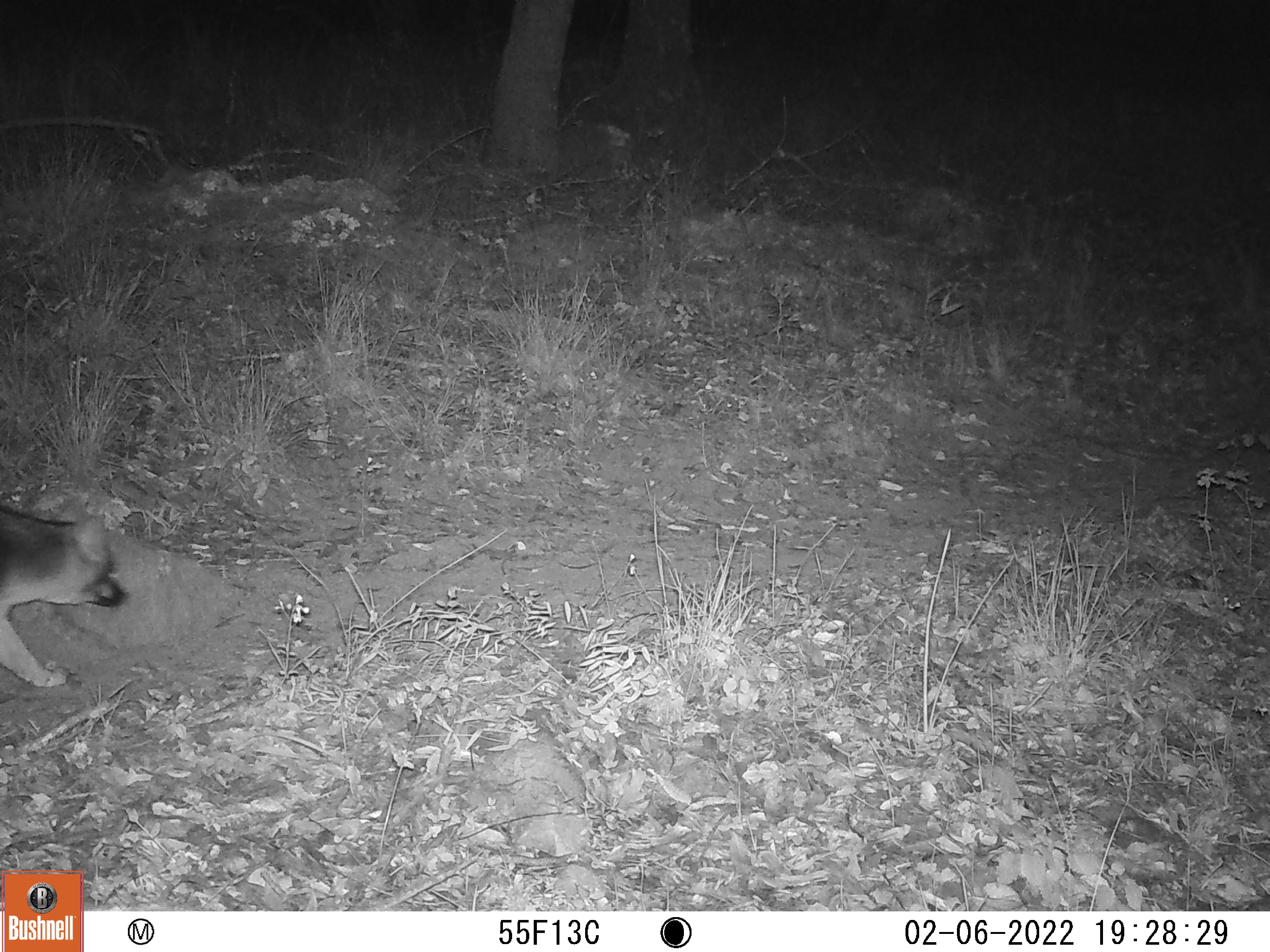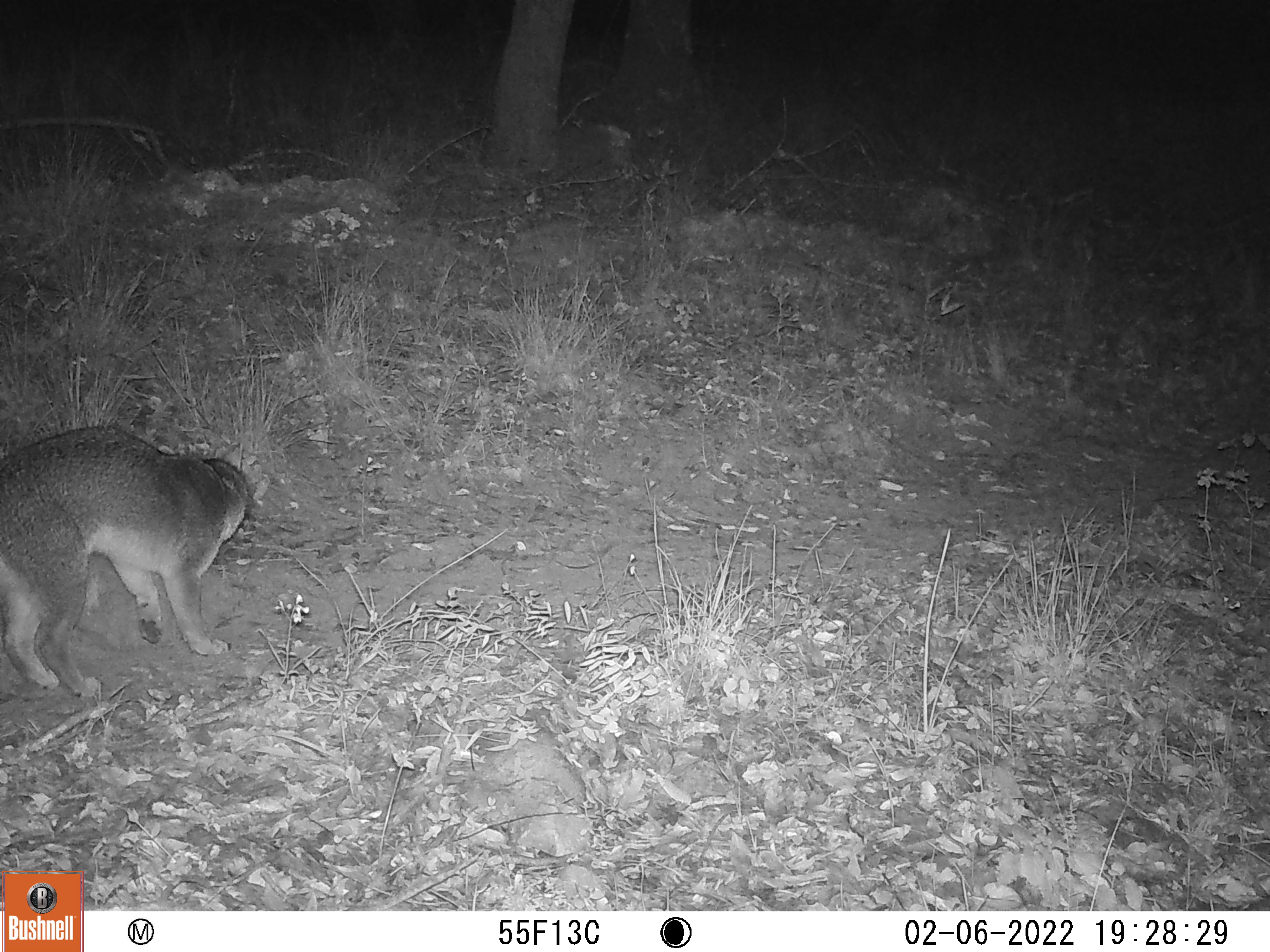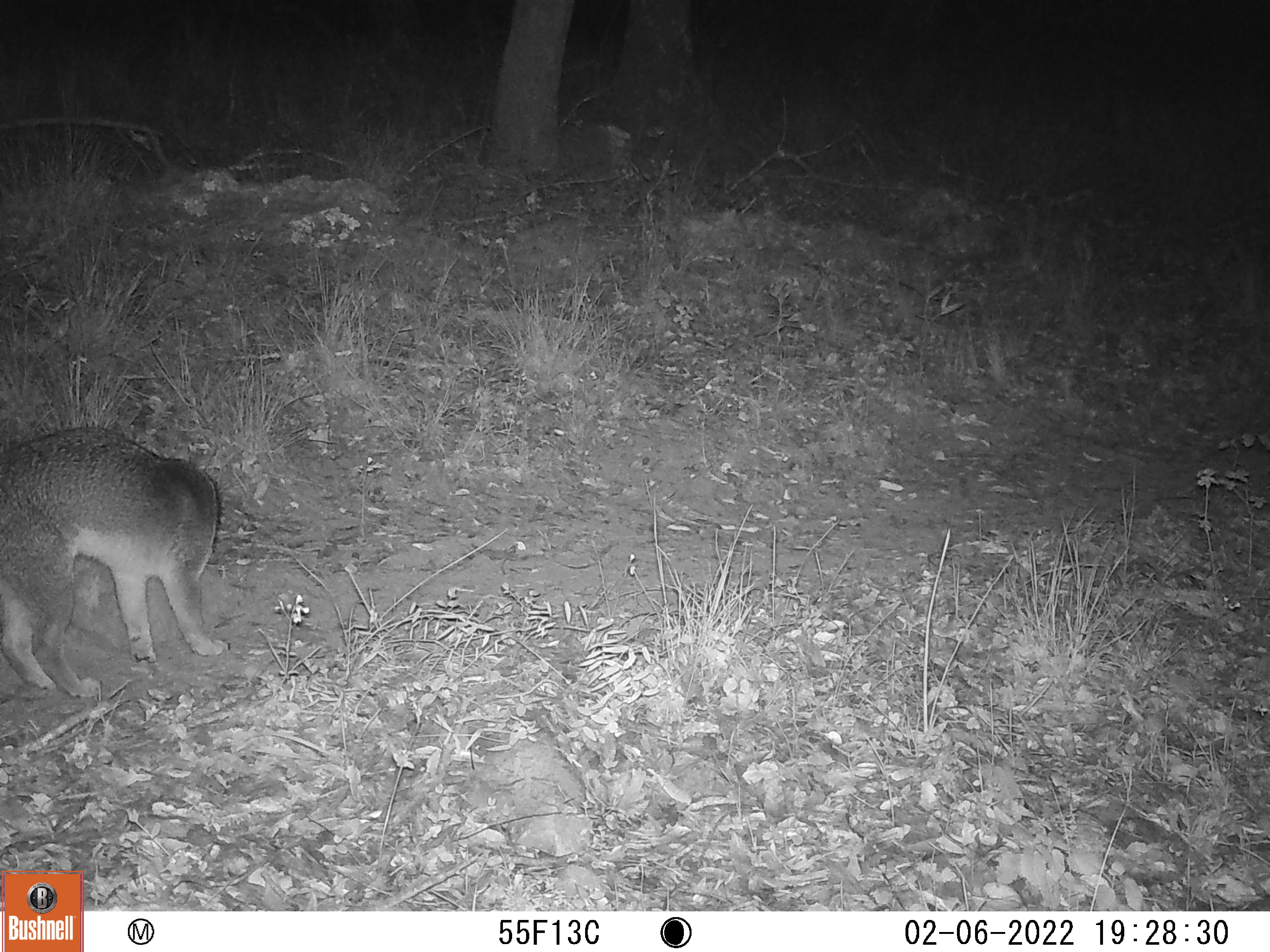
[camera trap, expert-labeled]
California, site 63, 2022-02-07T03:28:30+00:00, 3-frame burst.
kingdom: Animalia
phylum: Chordata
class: Mammalia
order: Carnivora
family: Canidae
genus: Urocyon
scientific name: Urocyon cinereoargenteus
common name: gray fox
Gray fox (Urocyon cinereoargenteus).